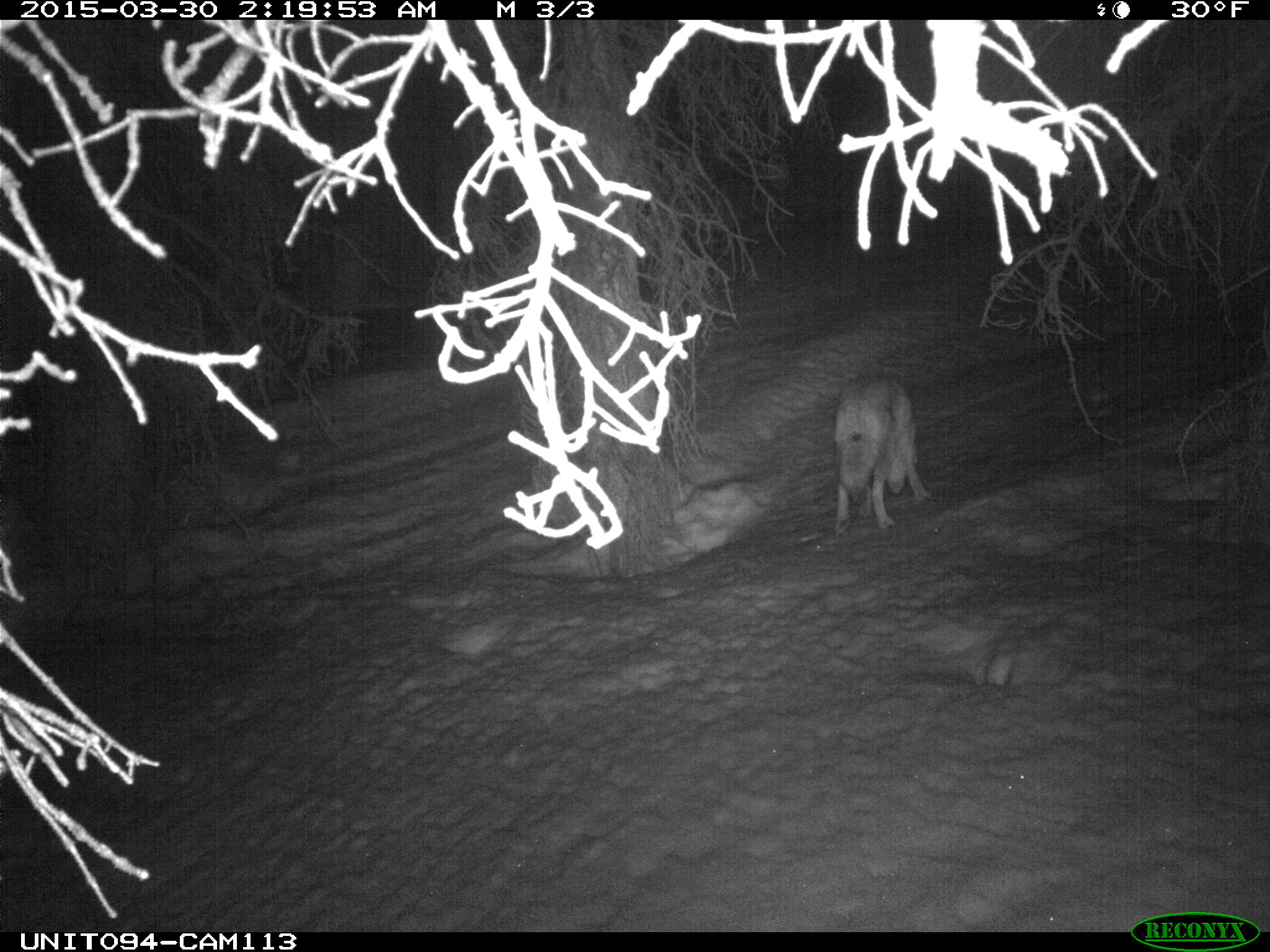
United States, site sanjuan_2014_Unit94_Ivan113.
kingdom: Animalia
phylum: Chordata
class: Mammalia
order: Carnivora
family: Canidae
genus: Canis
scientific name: Canis latrans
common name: coyote